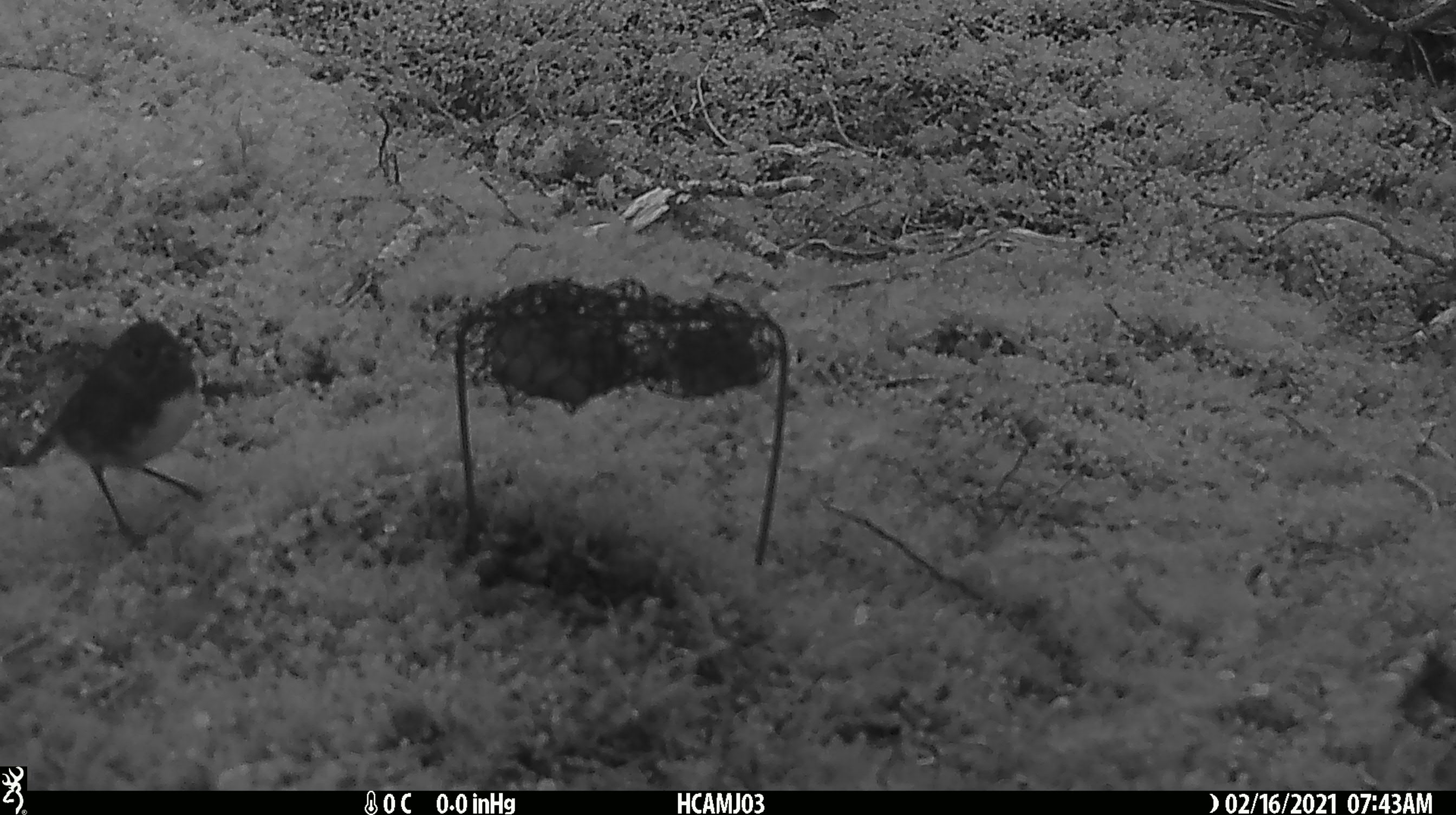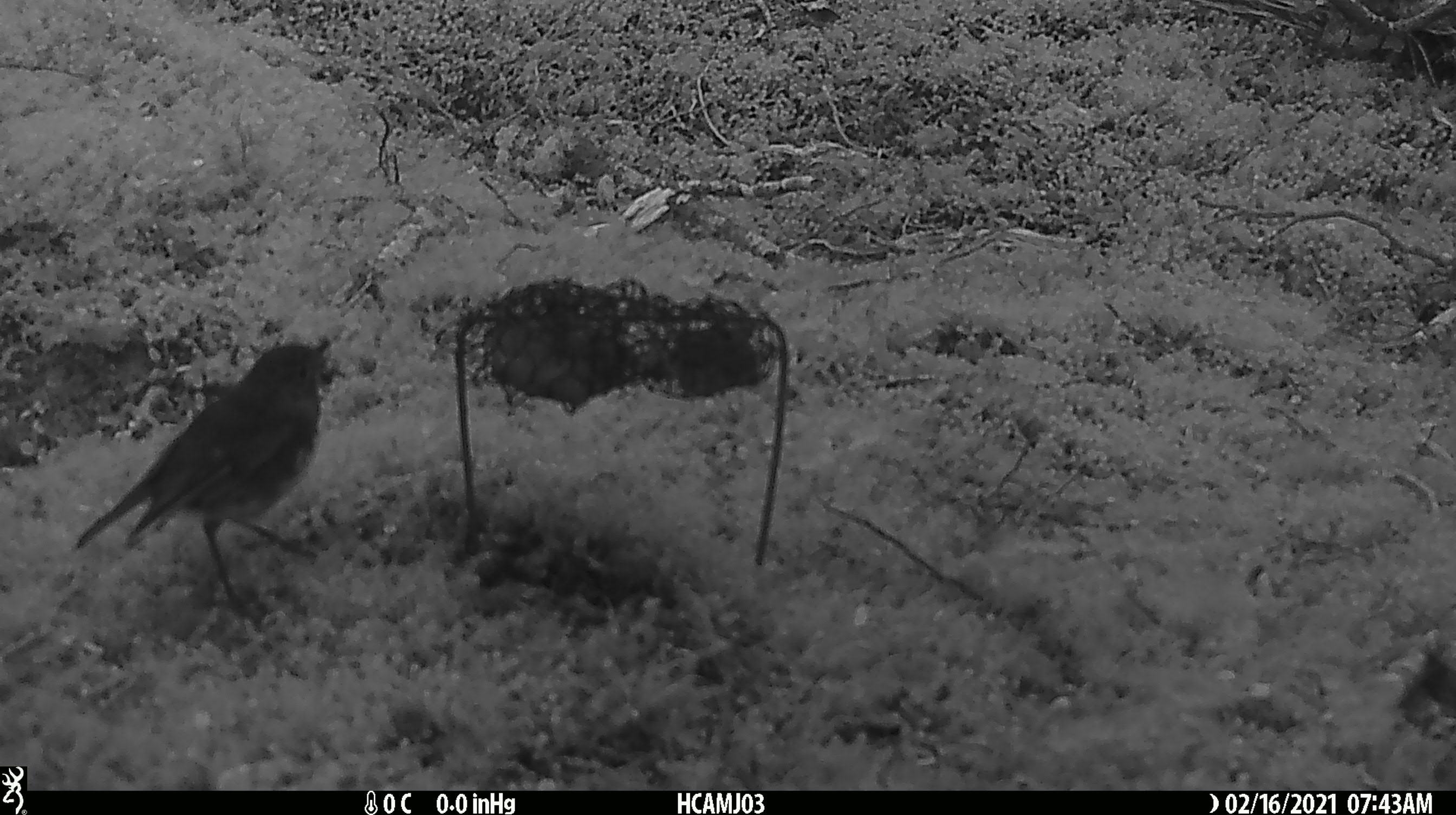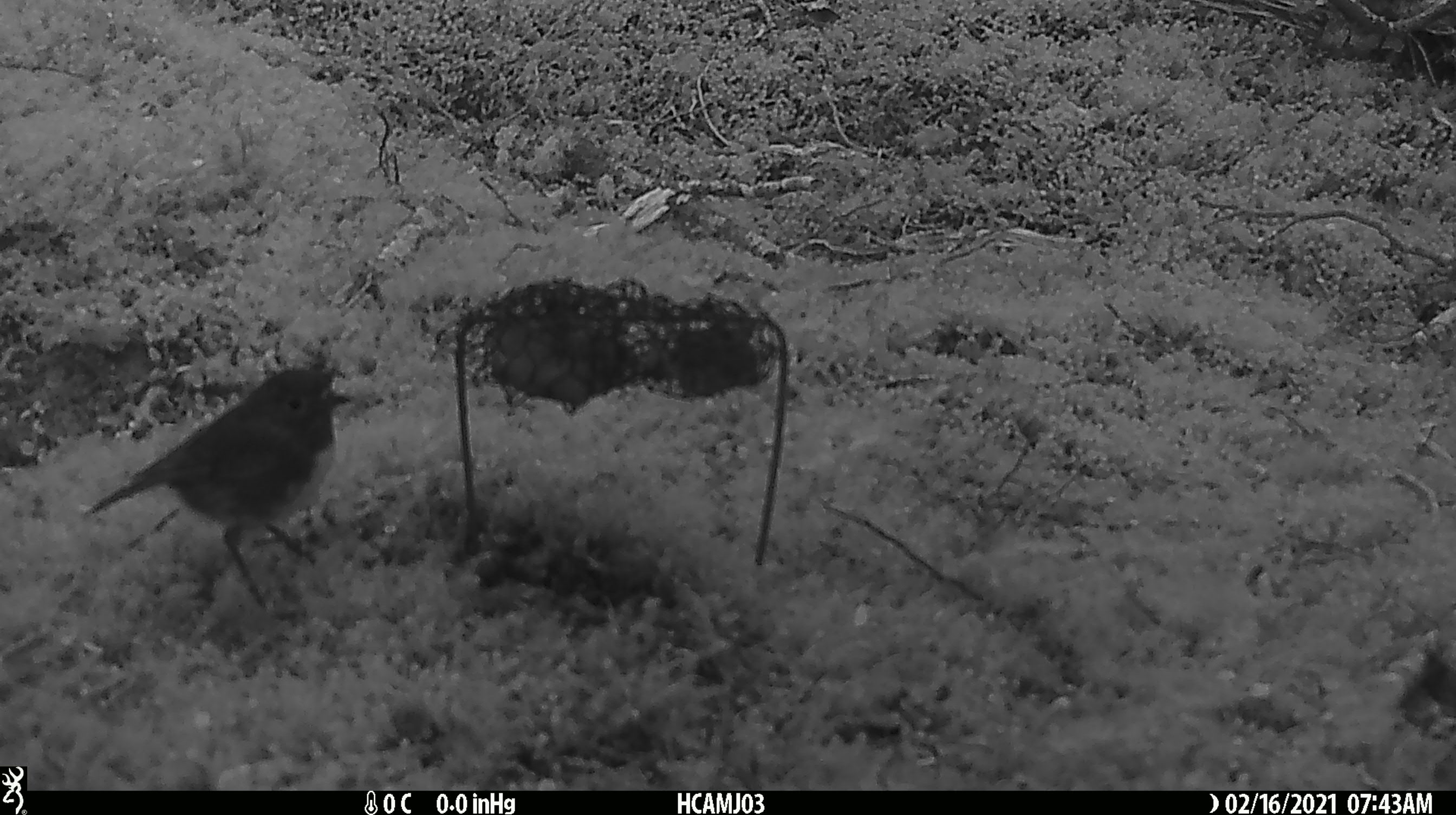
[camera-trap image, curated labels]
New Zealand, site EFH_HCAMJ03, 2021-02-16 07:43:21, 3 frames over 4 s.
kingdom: Animalia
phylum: Chordata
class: Aves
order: Passeriformes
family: Petroicidae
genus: Petroica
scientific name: Petroica australis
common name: new zealand robin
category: robin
Robin (new zealand robin) (Petroica australis).